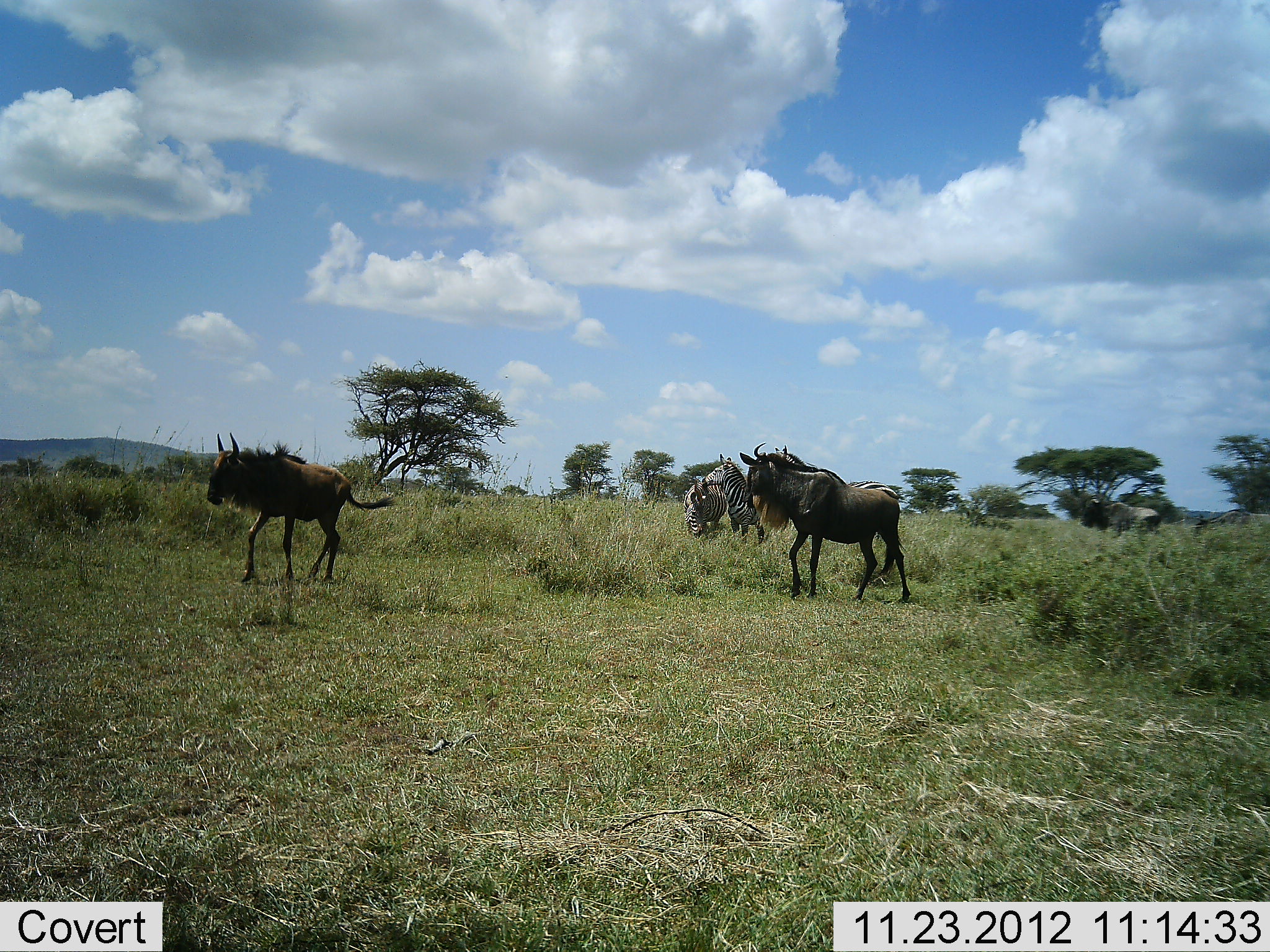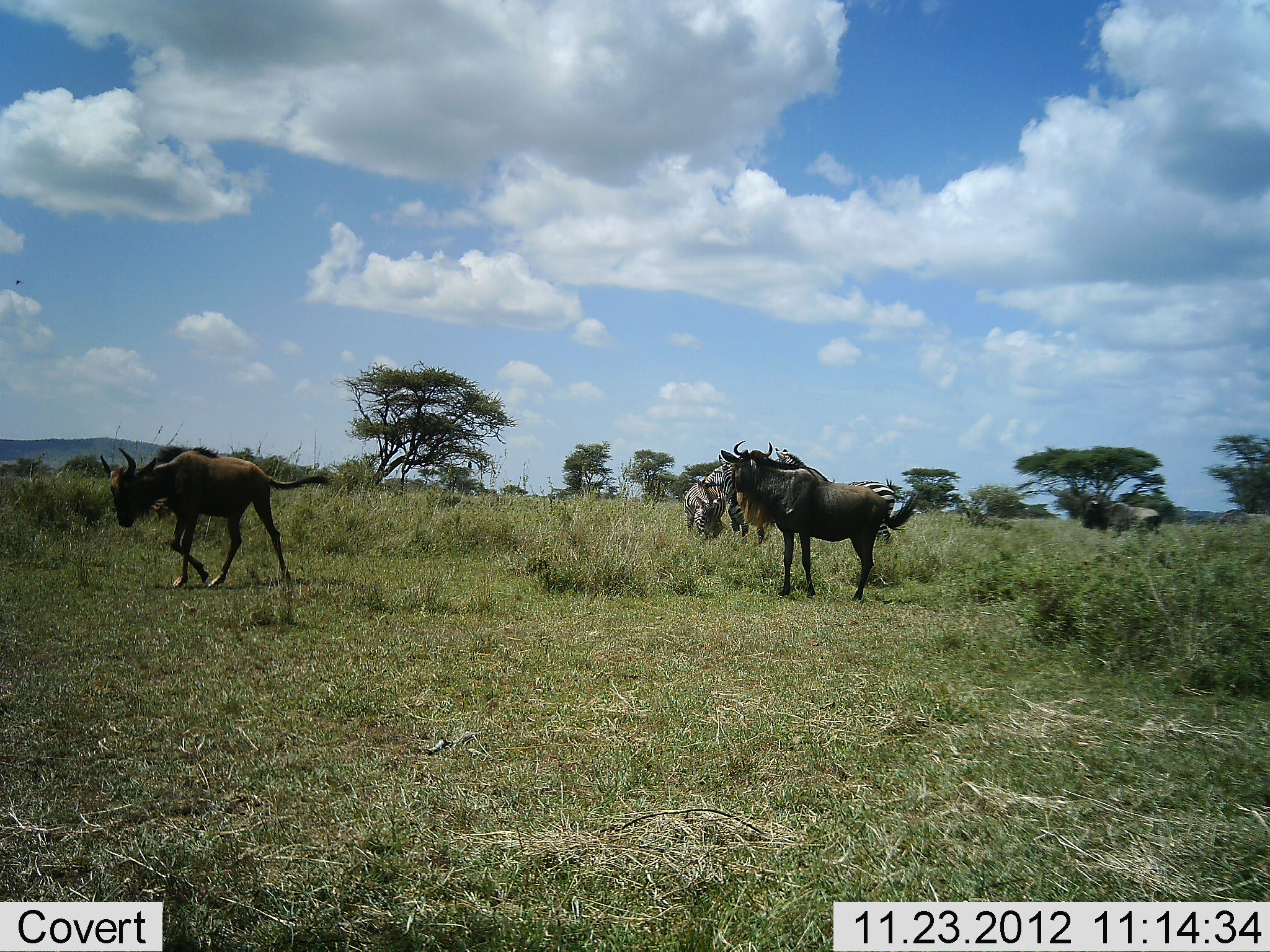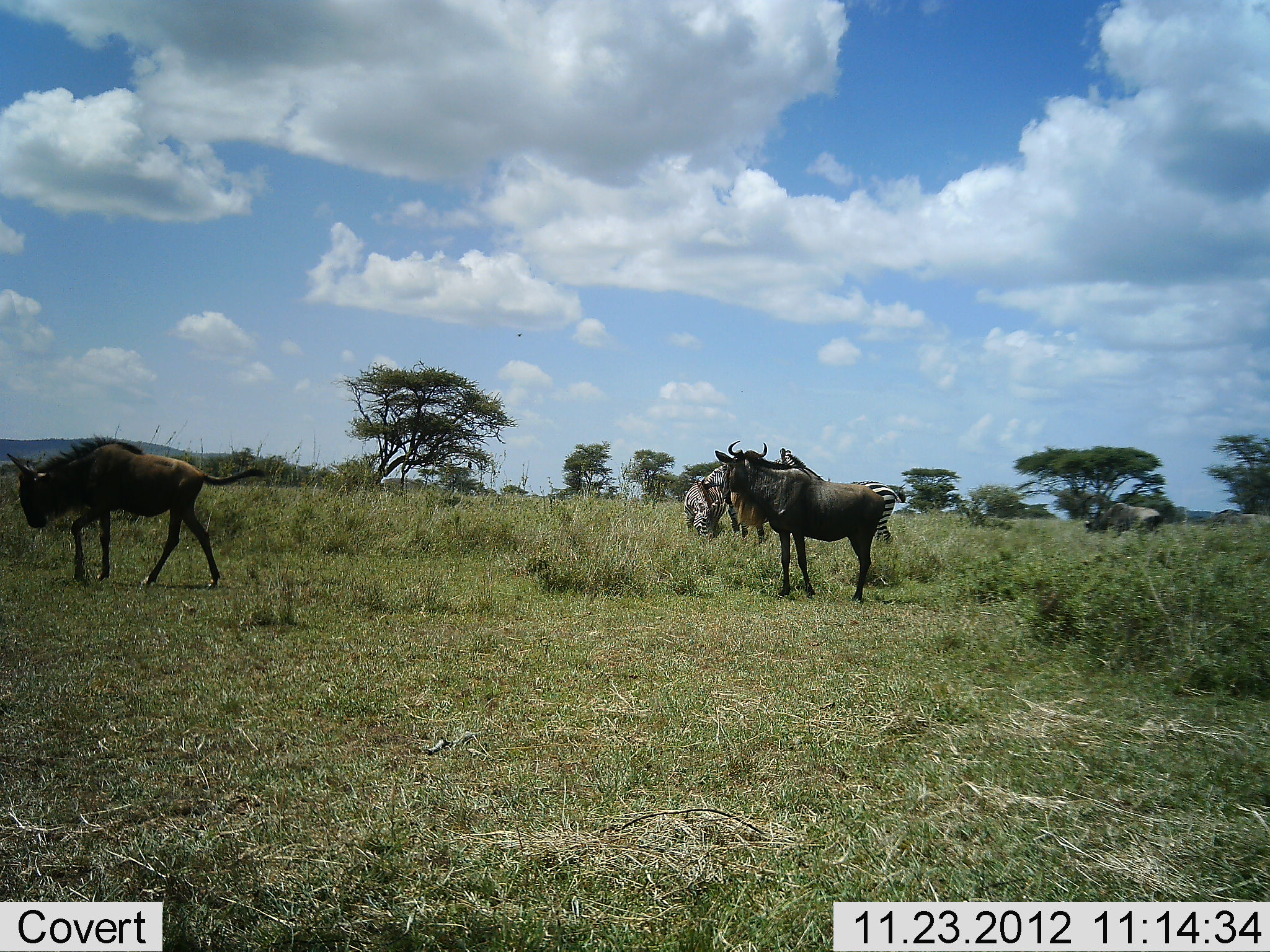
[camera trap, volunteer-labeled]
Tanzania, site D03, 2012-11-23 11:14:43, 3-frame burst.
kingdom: Animalia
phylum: Chordata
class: Mammalia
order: Artiodactyla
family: Bovidae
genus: Connochaetes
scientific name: Connochaetes taurinus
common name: blue wildebeest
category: wildebeest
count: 4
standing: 73%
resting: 0%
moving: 91%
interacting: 0%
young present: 23%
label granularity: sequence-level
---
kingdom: Animalia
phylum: Chordata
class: Mammalia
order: Perissodactyla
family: Equidae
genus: Equus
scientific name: Equus quagga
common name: plains zebra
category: zebra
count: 3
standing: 88%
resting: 0%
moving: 6%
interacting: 12%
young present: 0%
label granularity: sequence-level